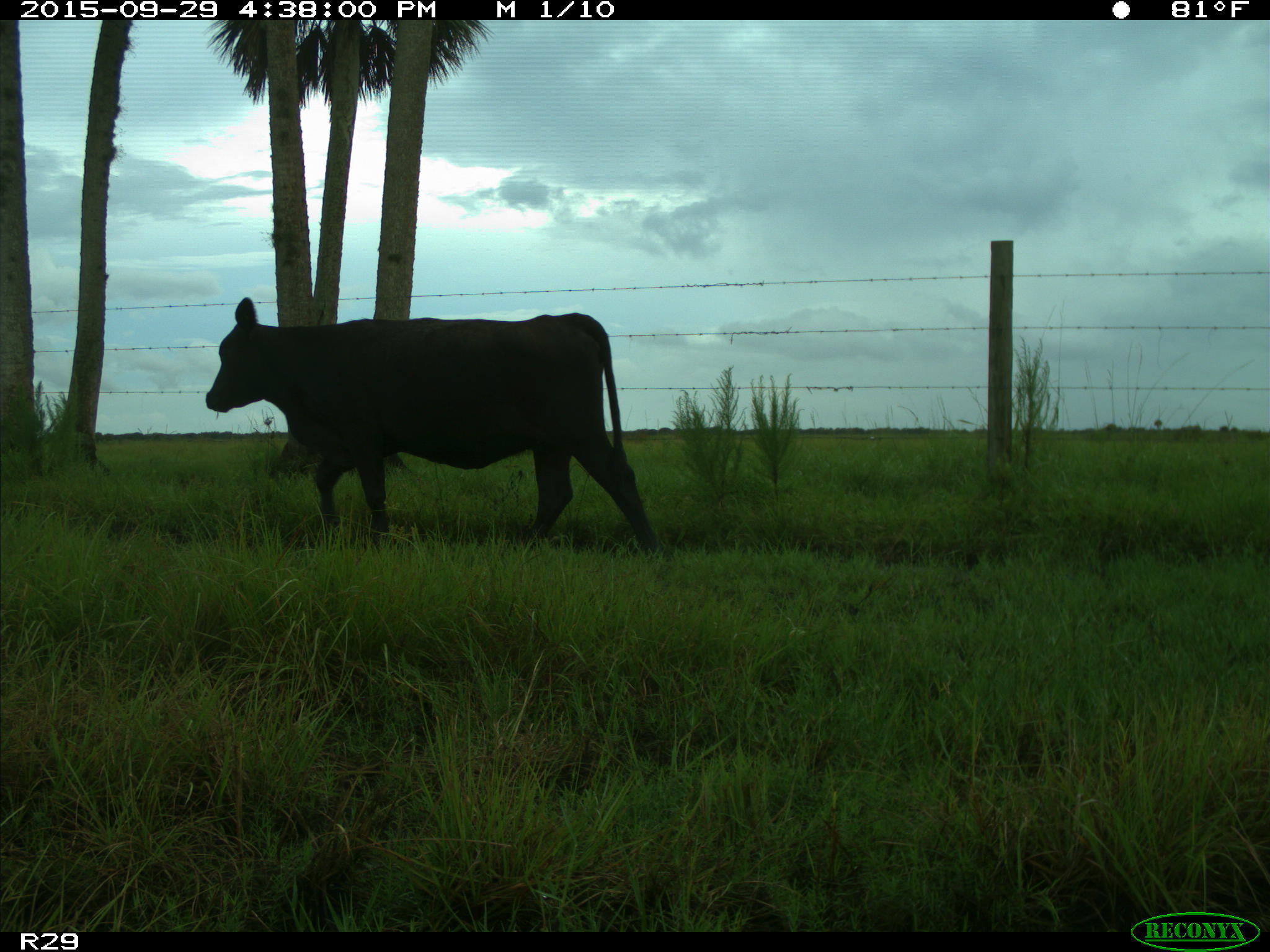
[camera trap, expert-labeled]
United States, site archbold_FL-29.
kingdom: Animalia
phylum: Chordata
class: Mammalia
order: Artiodactyla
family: Bovidae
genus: Bos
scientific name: Bos taurus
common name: domestic cow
Bos taurus (domestic cow).